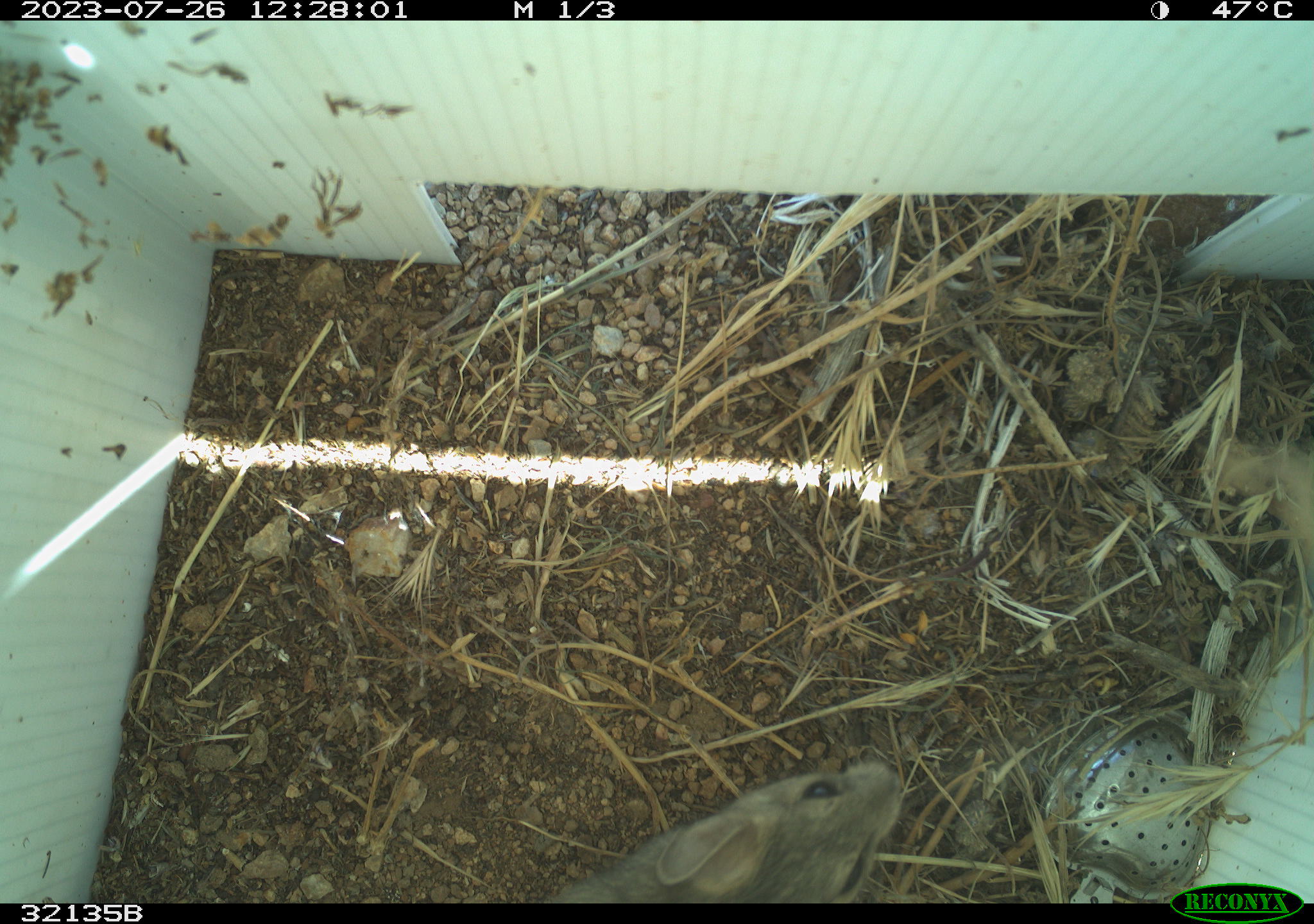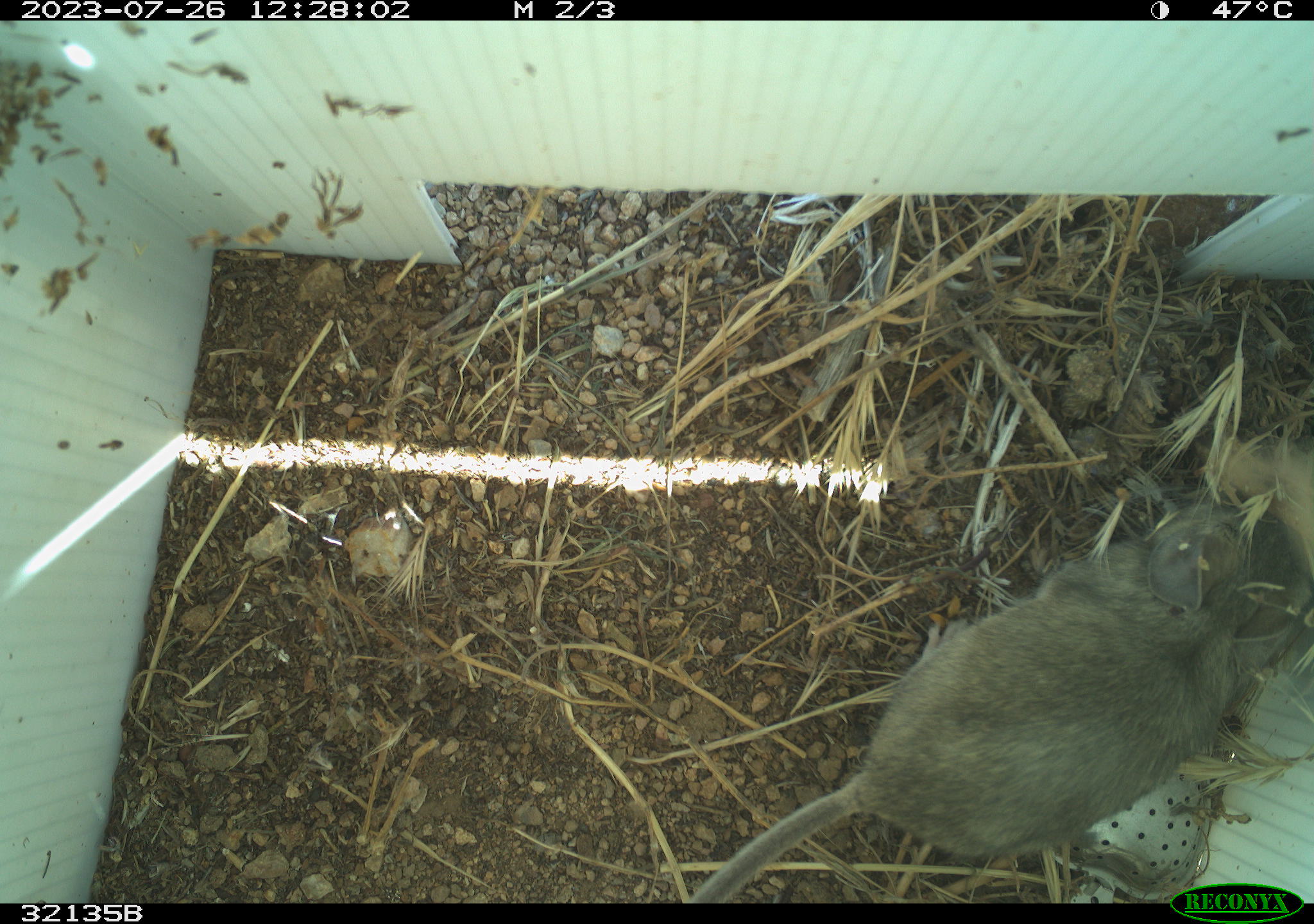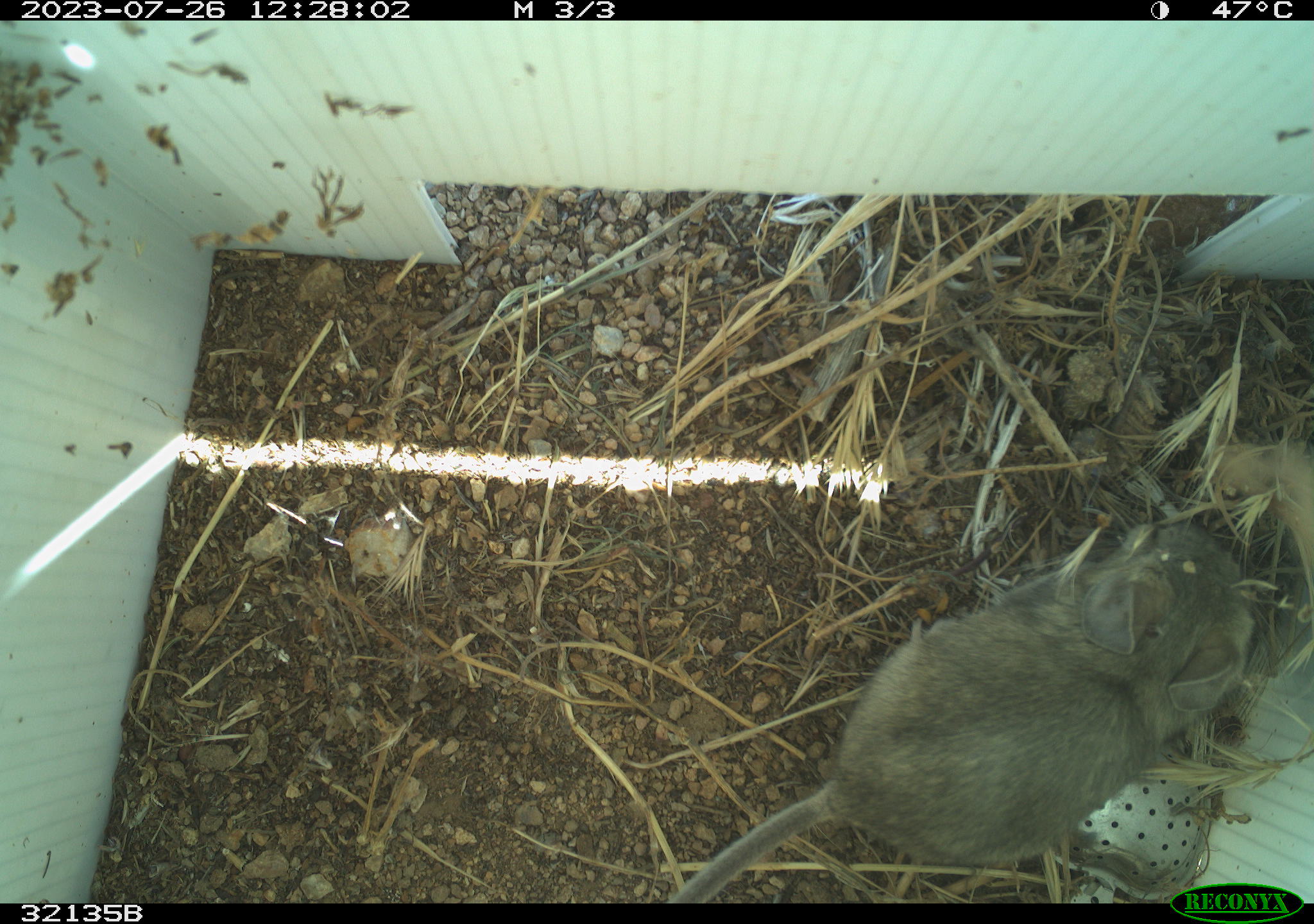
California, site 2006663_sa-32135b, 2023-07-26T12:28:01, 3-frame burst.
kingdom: Animalia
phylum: Chordata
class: Mammalia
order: Rodentia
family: Cricetidae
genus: Neotoma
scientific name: Neotoma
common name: pack rat or woodrat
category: neotoma species